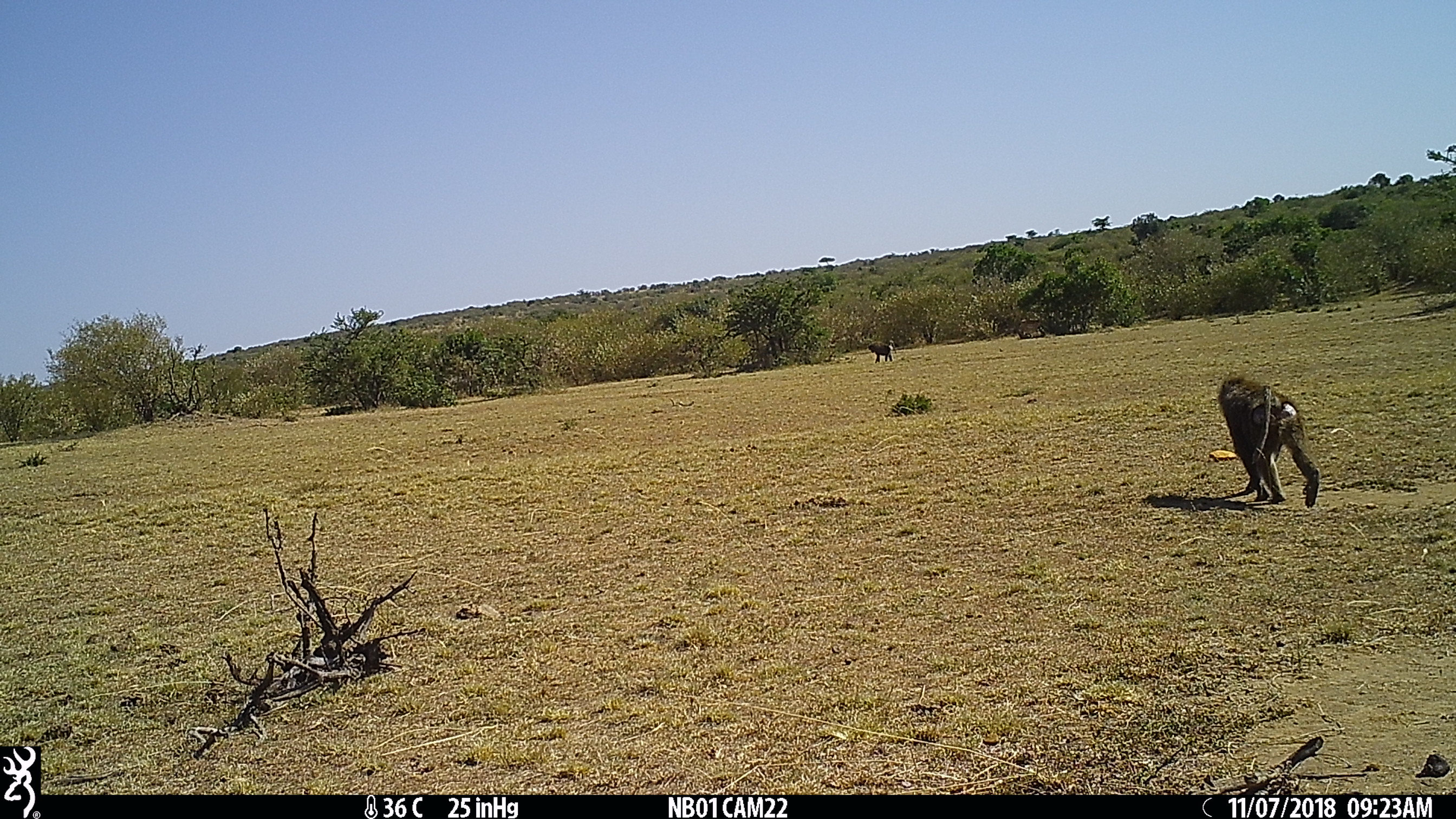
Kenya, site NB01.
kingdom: Animalia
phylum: Chordata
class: Mammalia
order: Primates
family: Cercopithecidae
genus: Papio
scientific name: Papio anubis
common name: olive baboon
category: baboon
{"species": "baboon (olive baboon) (Papio anubis)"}